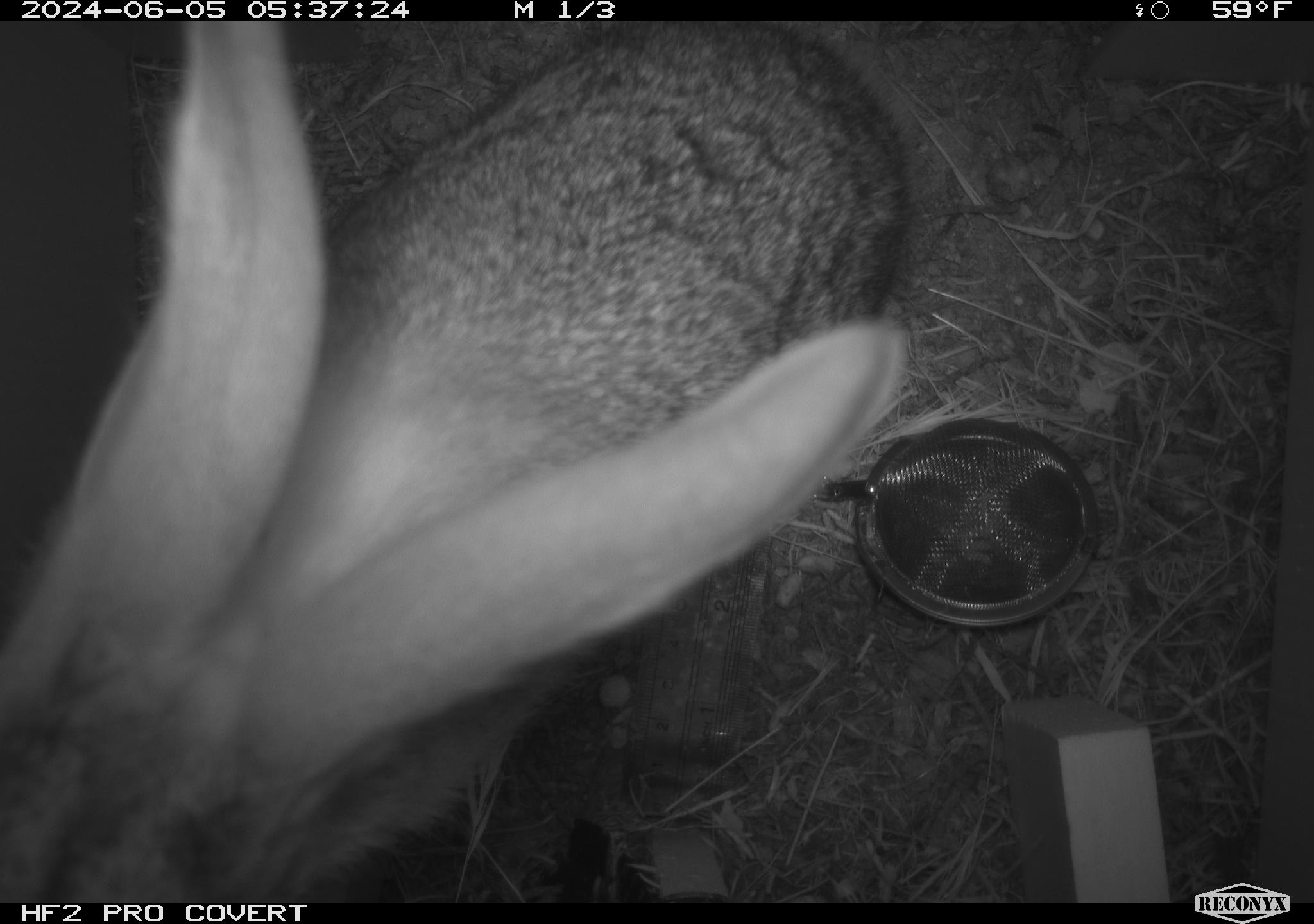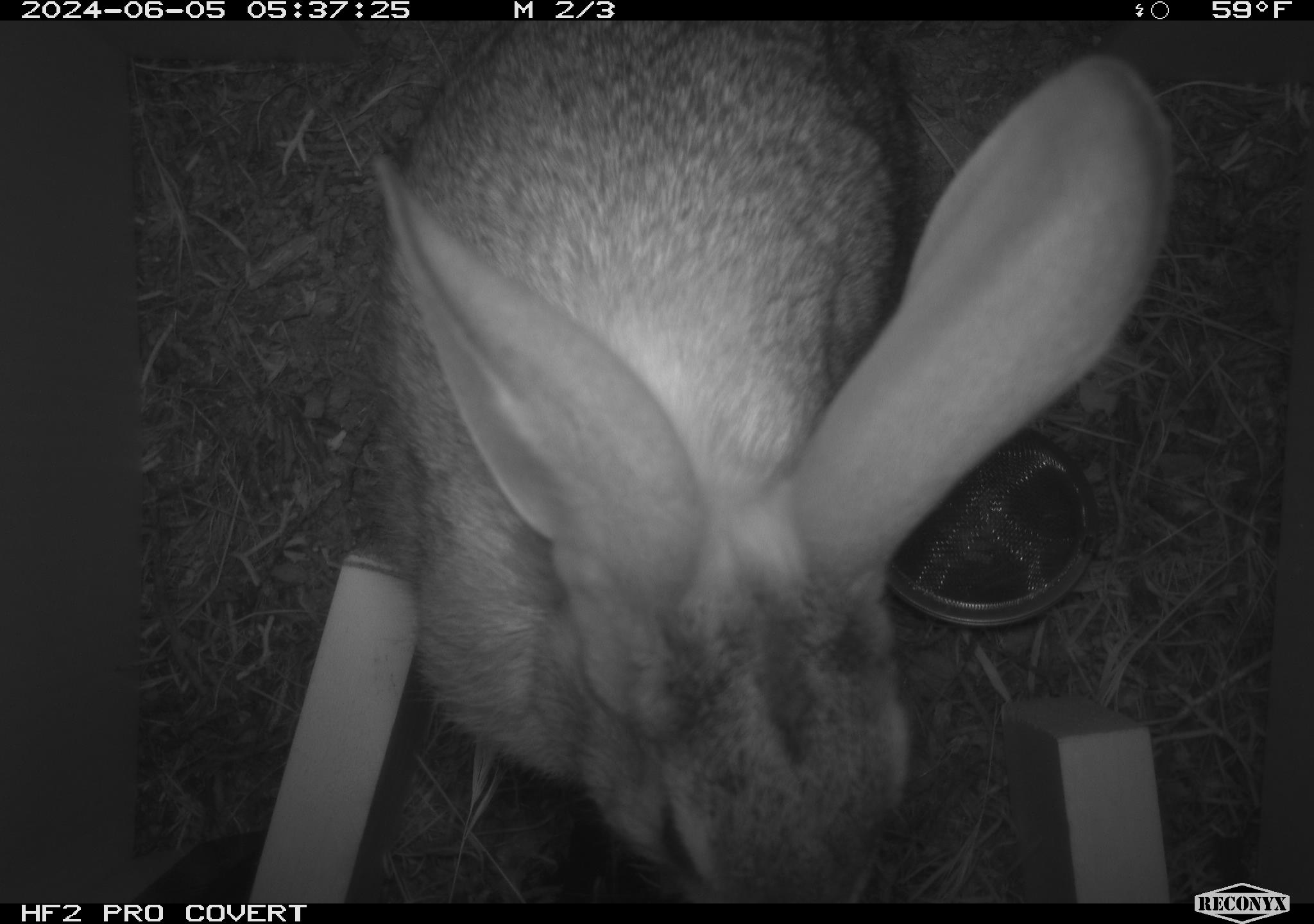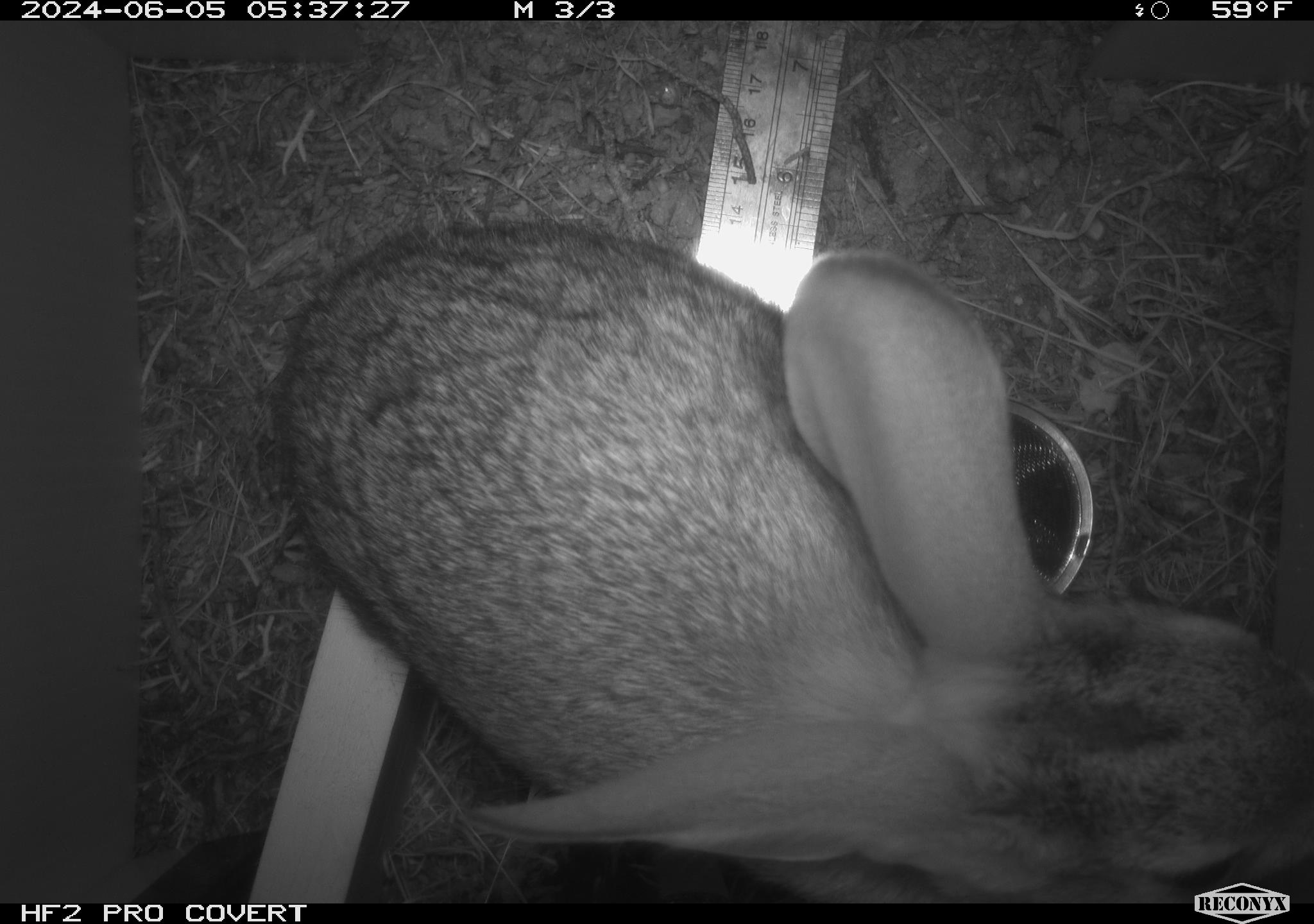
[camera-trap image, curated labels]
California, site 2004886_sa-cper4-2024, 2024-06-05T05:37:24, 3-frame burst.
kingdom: Animalia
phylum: Chordata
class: Mammalia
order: Lagomorpha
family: Leporidae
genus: Lepus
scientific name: Lepus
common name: hares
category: lepus species